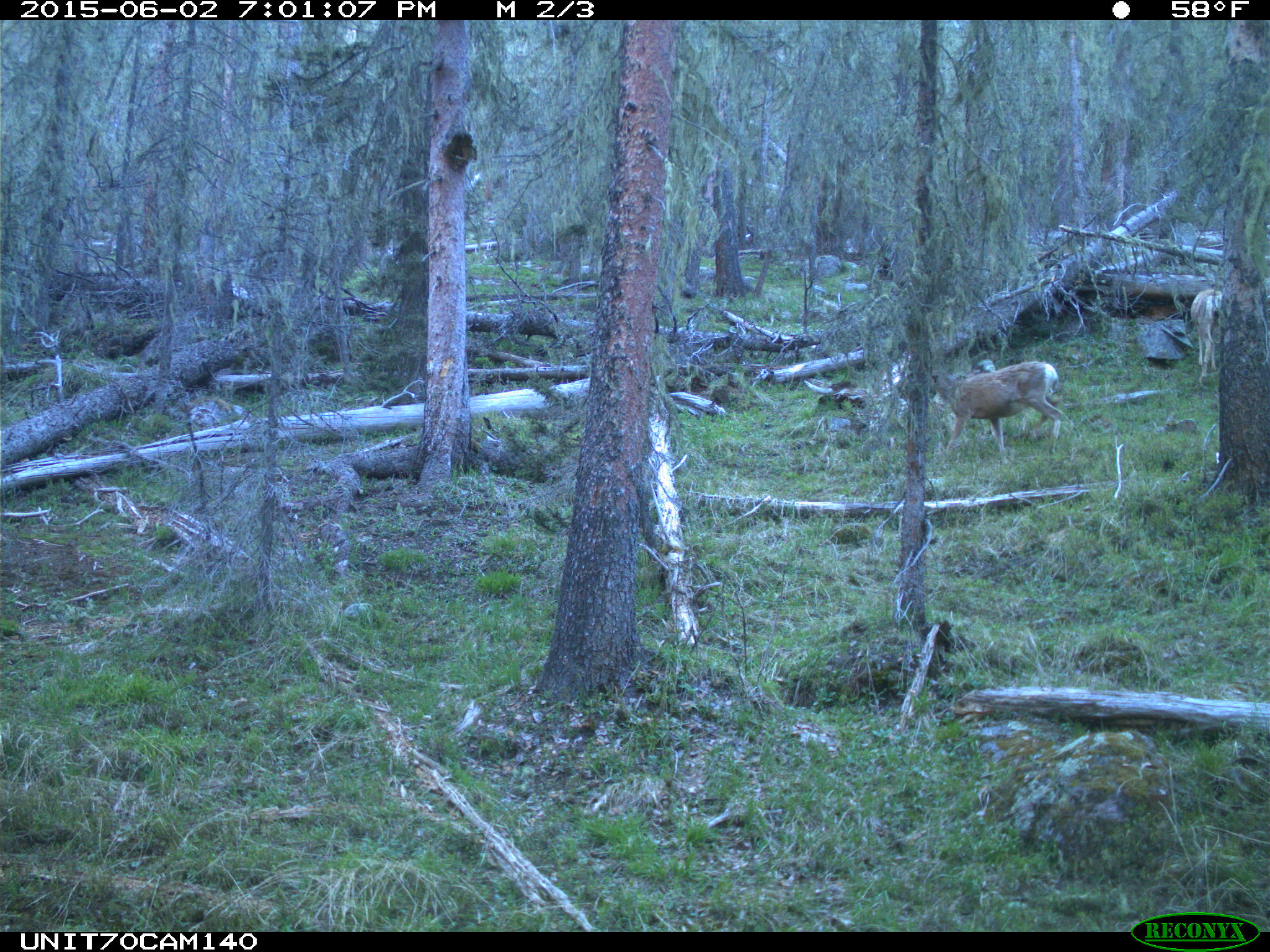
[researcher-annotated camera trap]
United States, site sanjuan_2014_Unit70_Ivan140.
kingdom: Animalia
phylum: Chordata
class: Mammalia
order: Artiodactyla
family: Cervidae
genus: Odocoileus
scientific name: Odocoileus hemionus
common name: mule deer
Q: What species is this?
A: Odocoileus hemionus (mule deer).